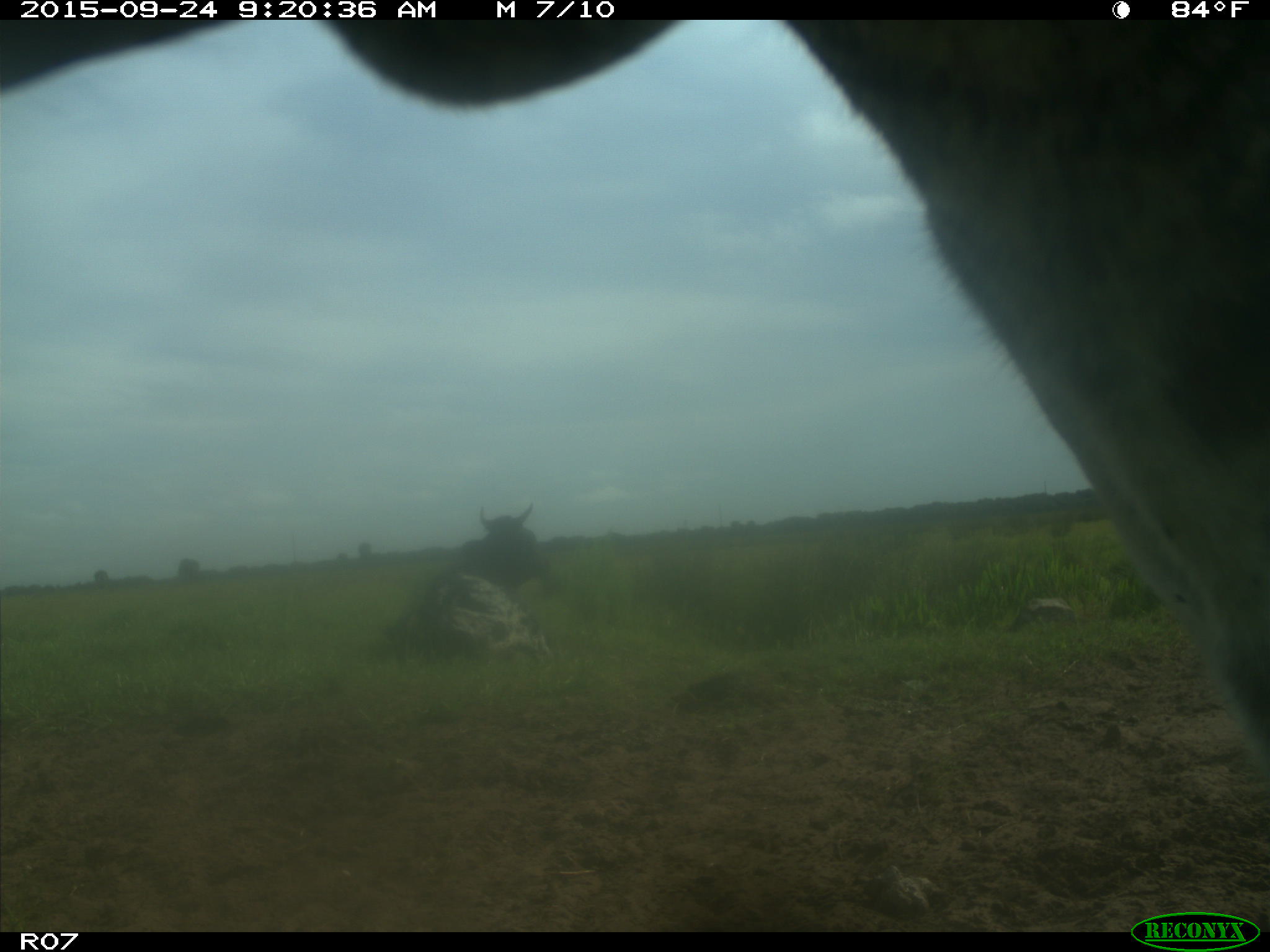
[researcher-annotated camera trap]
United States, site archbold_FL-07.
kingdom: Animalia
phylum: Chordata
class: Mammalia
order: Artiodactyla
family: Bovidae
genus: Bos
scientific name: Bos taurus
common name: domestic cow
Bos taurus (domestic cow).